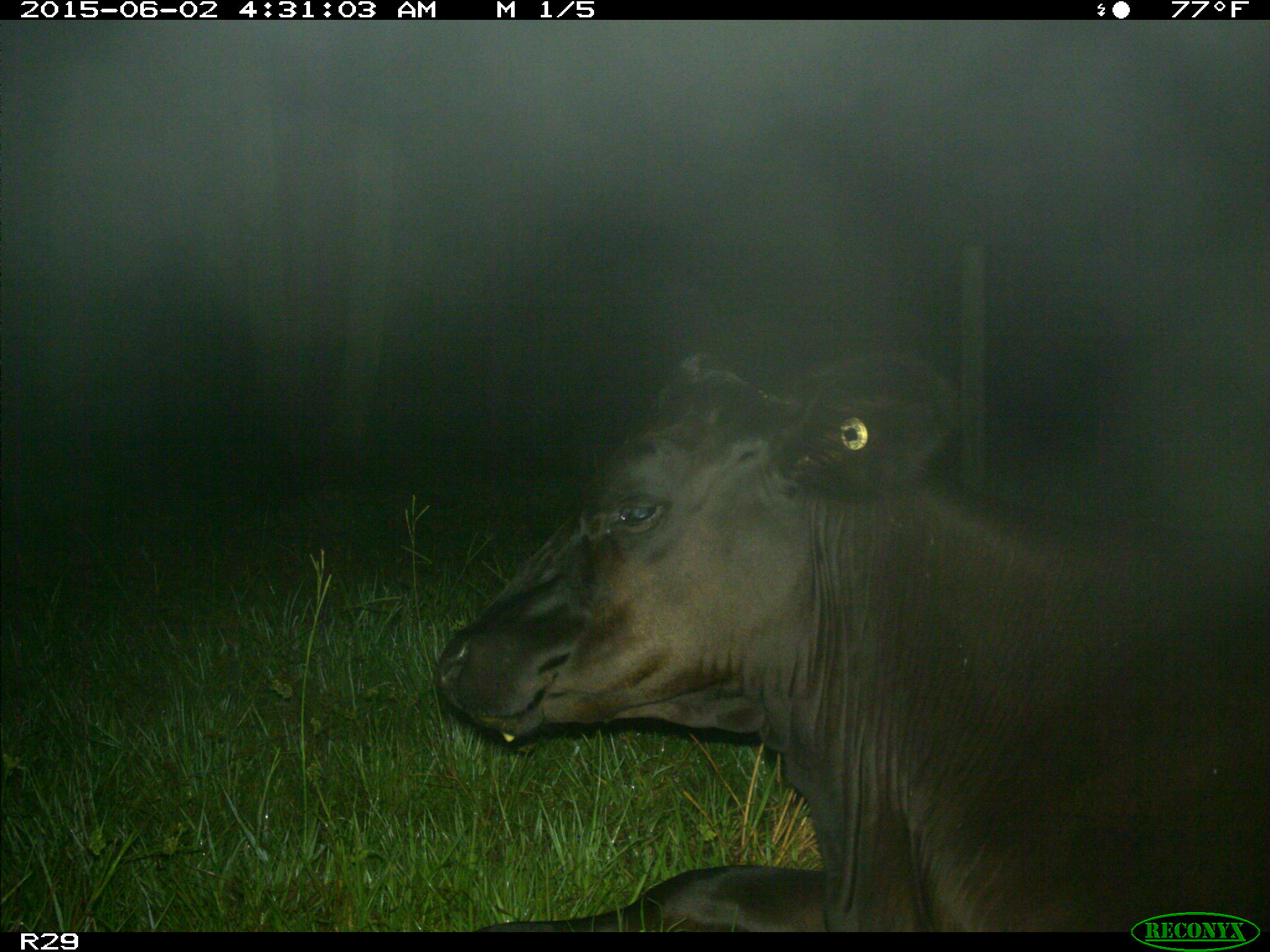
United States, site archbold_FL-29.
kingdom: Animalia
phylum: Chordata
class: Mammalia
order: Artiodactyla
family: Bovidae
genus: Bos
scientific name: Bos taurus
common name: domestic cow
Bos taurus (domestic cow).